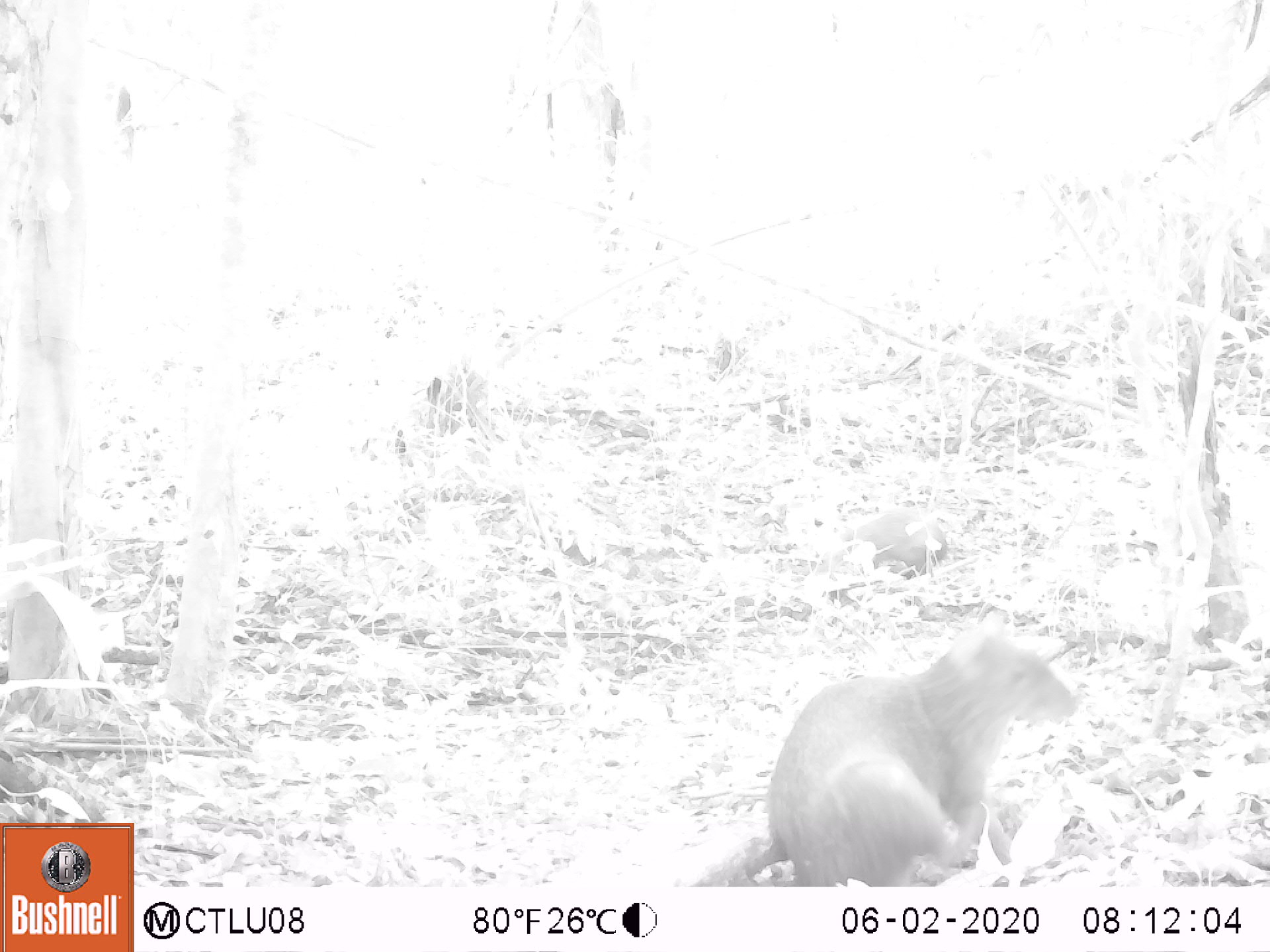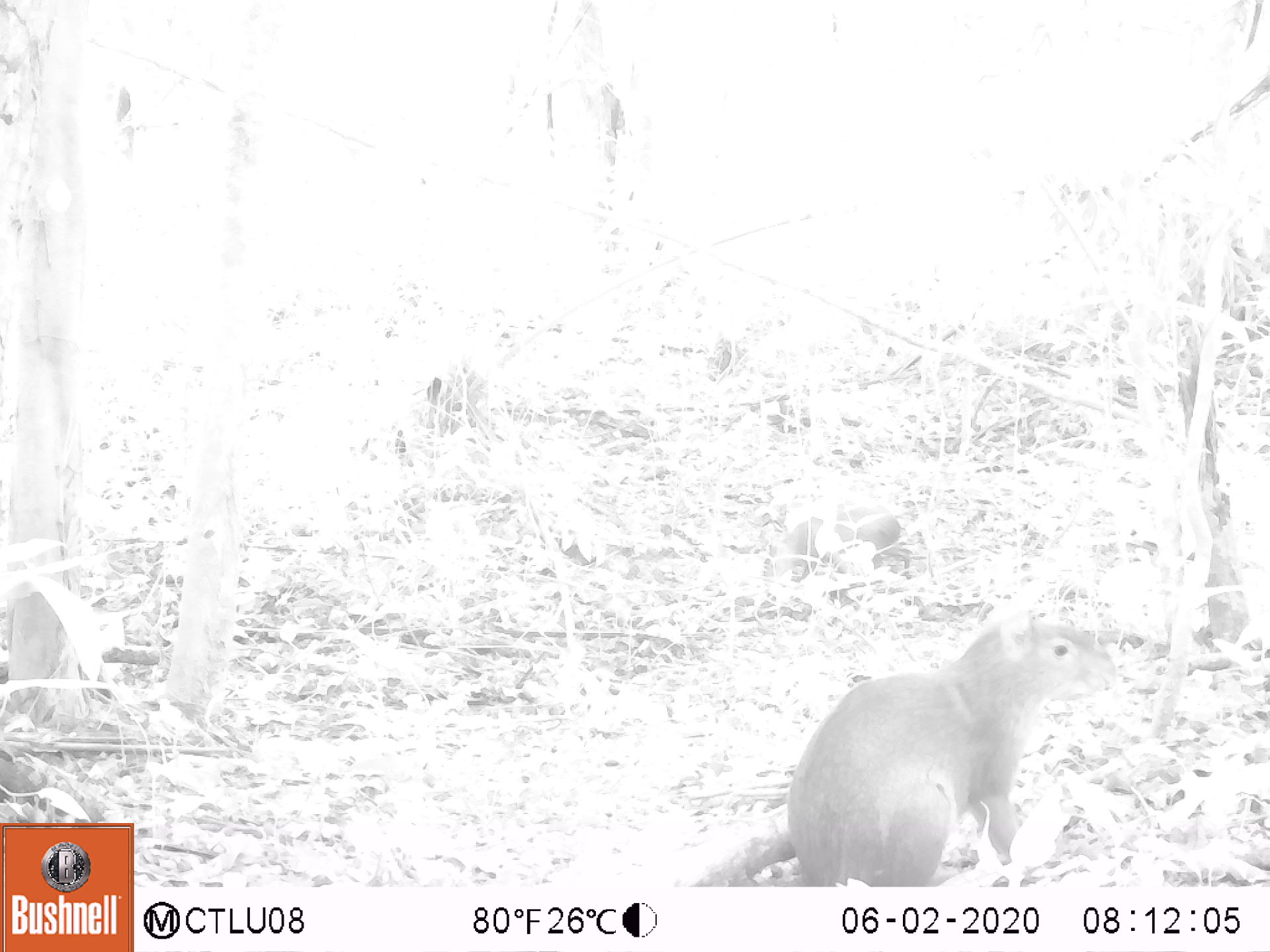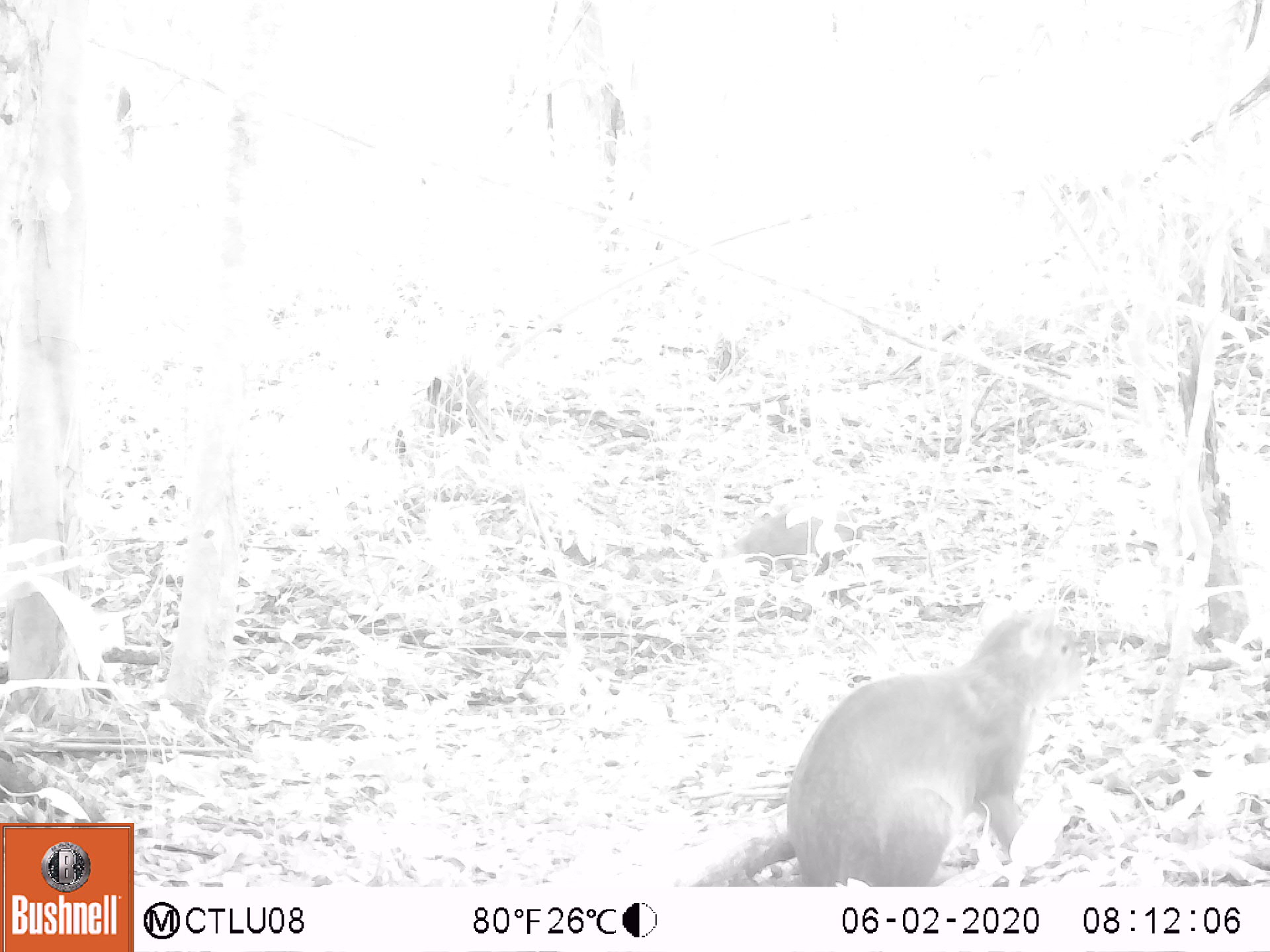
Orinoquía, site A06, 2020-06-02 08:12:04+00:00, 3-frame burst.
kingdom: Animalia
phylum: Chordata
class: Mammalia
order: Rodentia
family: Dasyproctidae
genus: Dasyprocta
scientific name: Dasyprocta fuliginosa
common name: black agouti